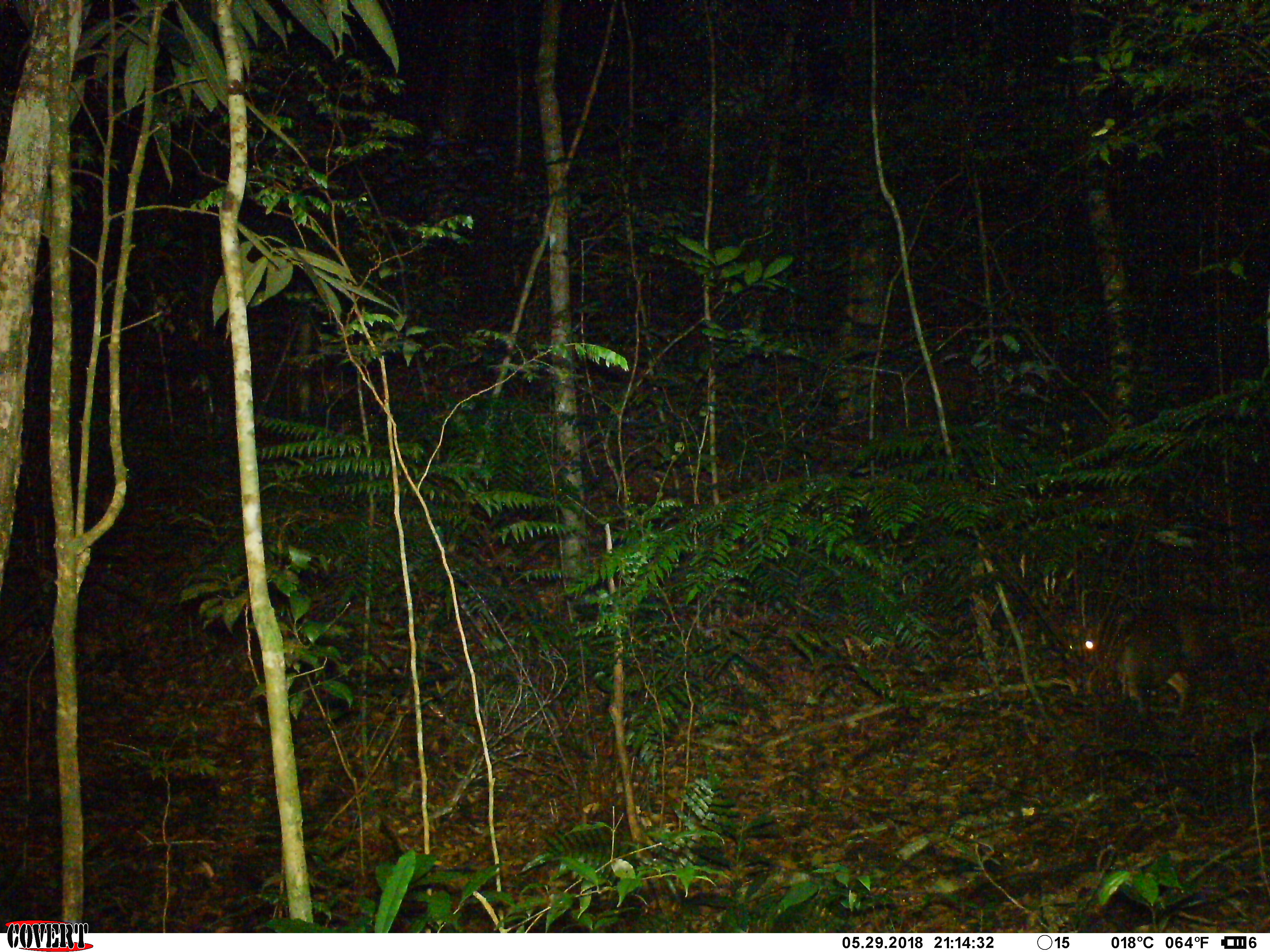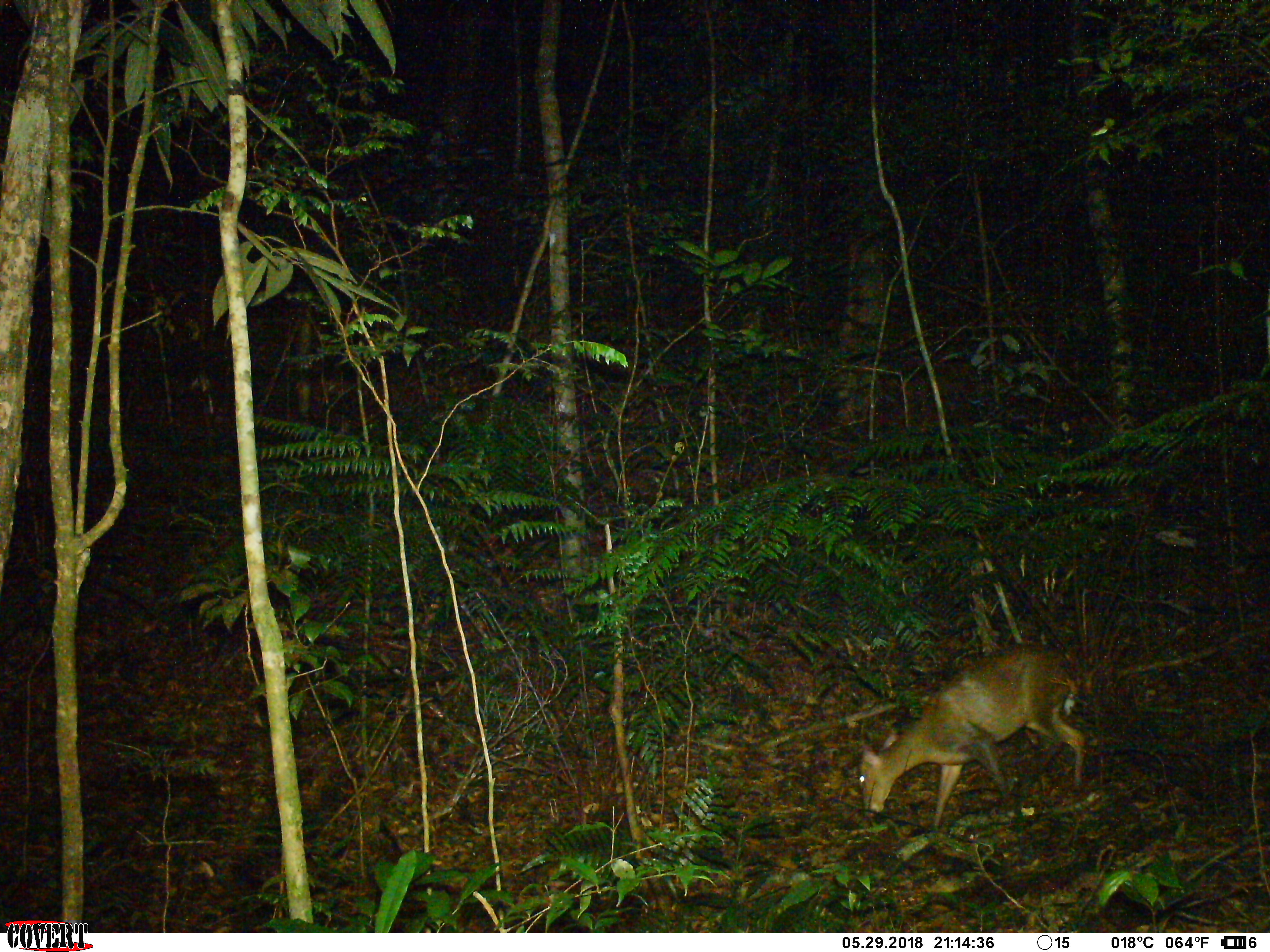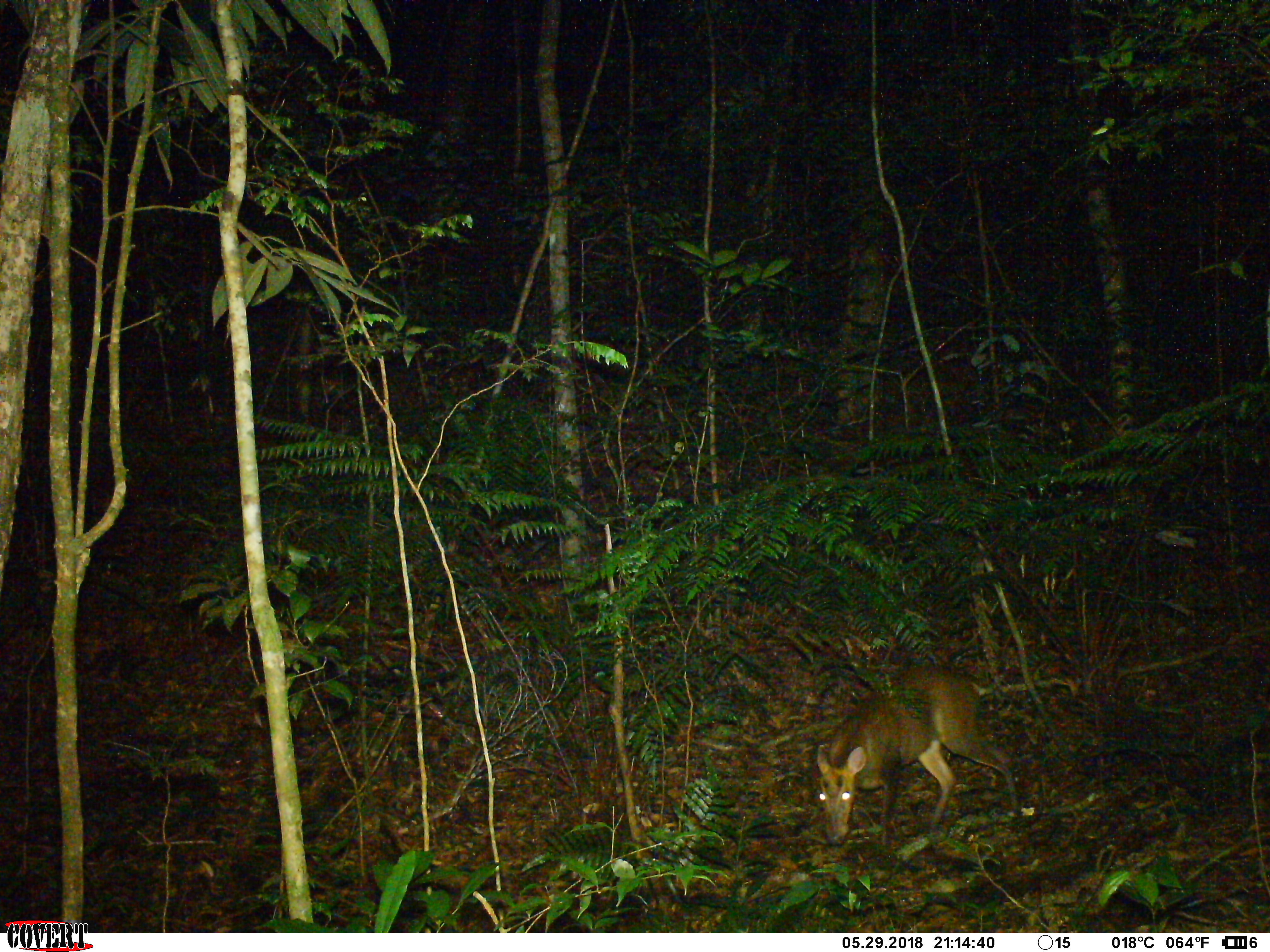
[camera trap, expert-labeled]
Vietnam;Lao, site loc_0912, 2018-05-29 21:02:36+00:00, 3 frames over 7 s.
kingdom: Animalia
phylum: Chordata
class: Mammalia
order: Artiodactyla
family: Cervidae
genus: Muntiacus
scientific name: Muntiacus rooseveltorum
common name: roosevelt's muntjac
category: roosevelts muntjac group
Roosevelts muntjac group (roosevelt's muntjac) (Muntiacus rooseveltorum). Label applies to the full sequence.